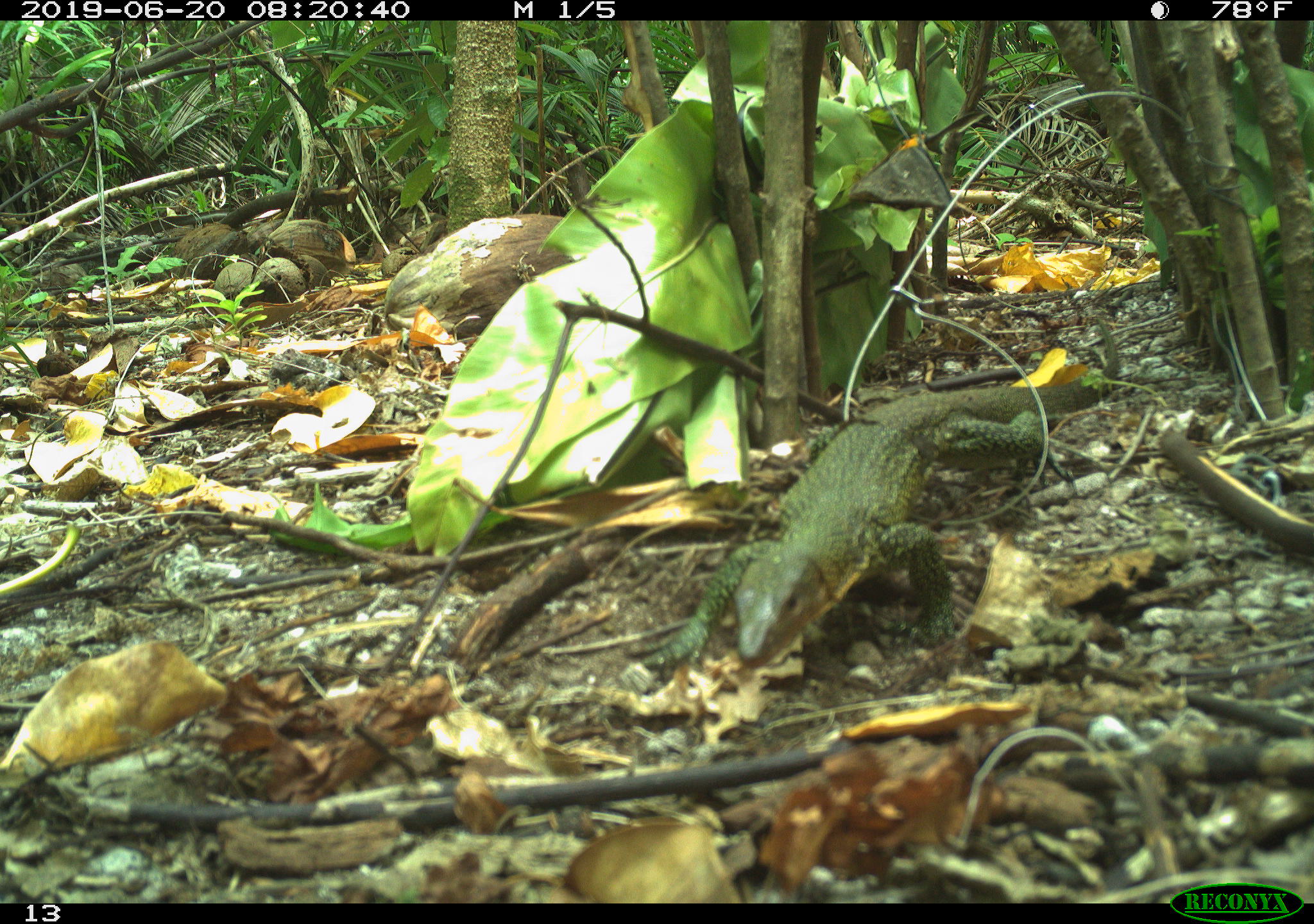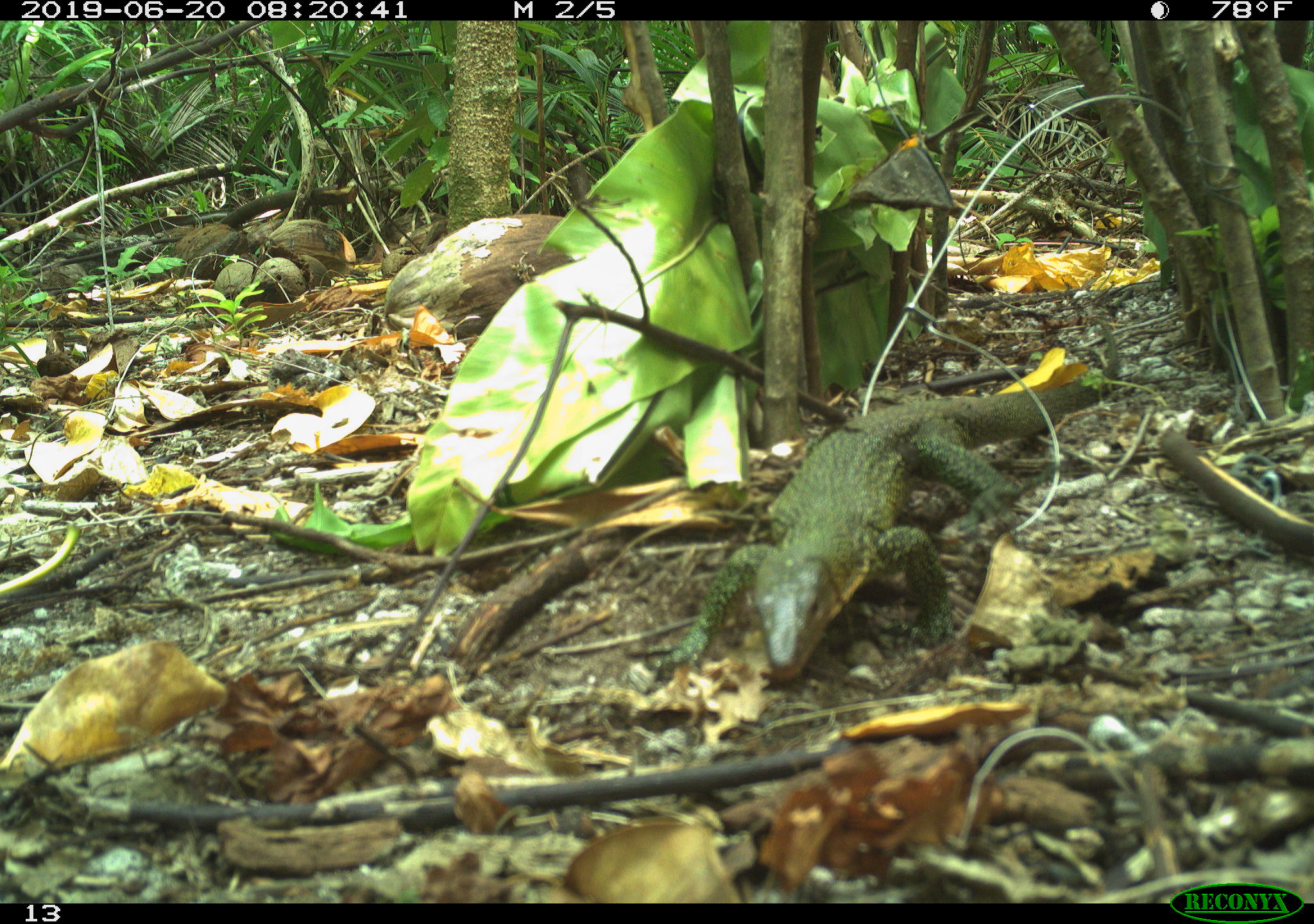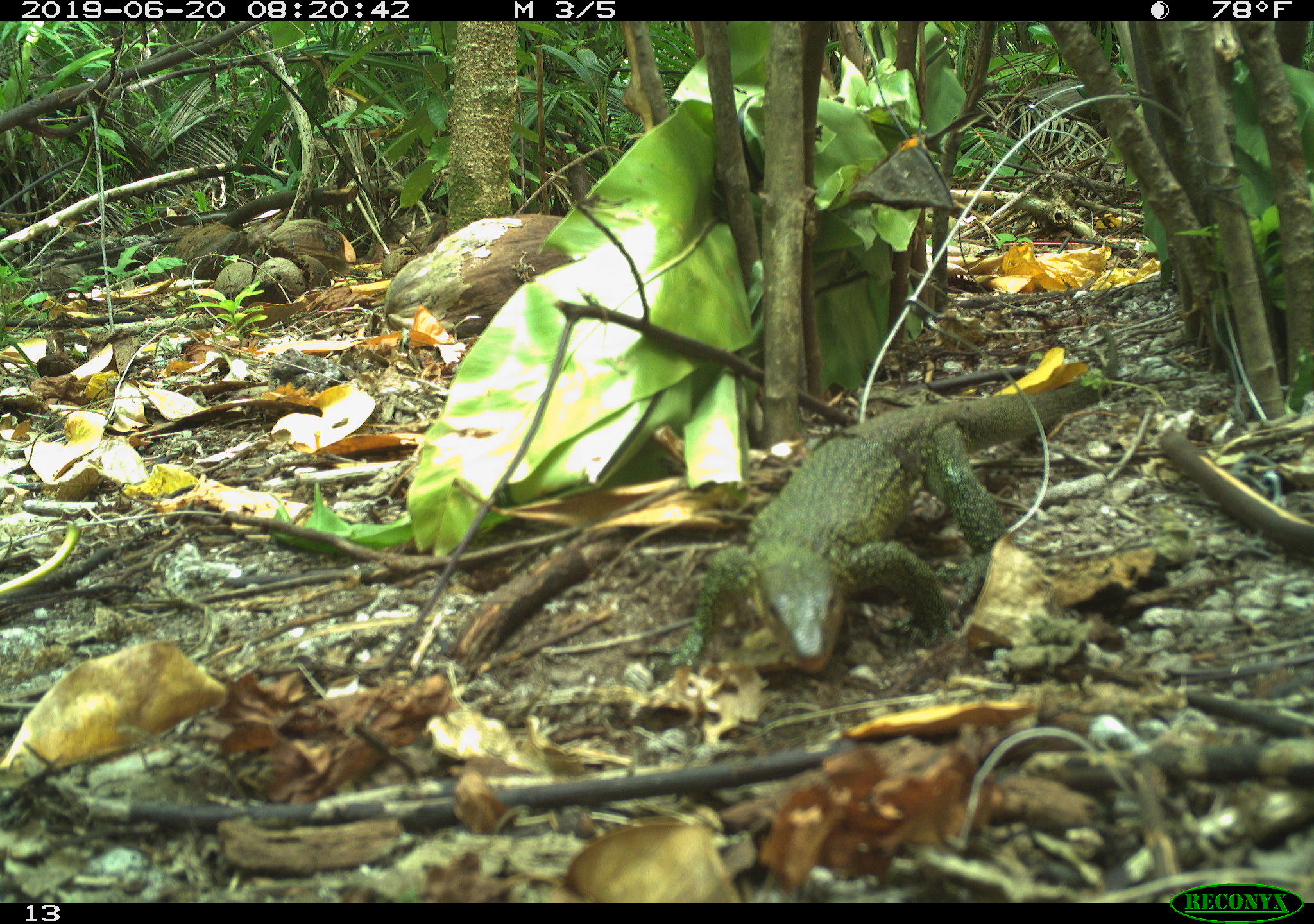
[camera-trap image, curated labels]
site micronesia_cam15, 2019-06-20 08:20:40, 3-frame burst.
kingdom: Animalia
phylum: Chordata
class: Reptilia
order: Squamata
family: Varanidae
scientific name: Varanidae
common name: monitor lizard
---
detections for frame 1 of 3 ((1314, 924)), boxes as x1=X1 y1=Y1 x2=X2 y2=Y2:
monitor lizard: x1=626 y1=304 x2=1135 y2=714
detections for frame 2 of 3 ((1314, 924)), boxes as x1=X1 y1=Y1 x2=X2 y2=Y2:
monitor lizard: x1=730 y1=342 x2=1093 y2=667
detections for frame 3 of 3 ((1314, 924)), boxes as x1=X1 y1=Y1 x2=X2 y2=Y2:
monitor lizard: x1=653 y1=315 x2=1119 y2=706